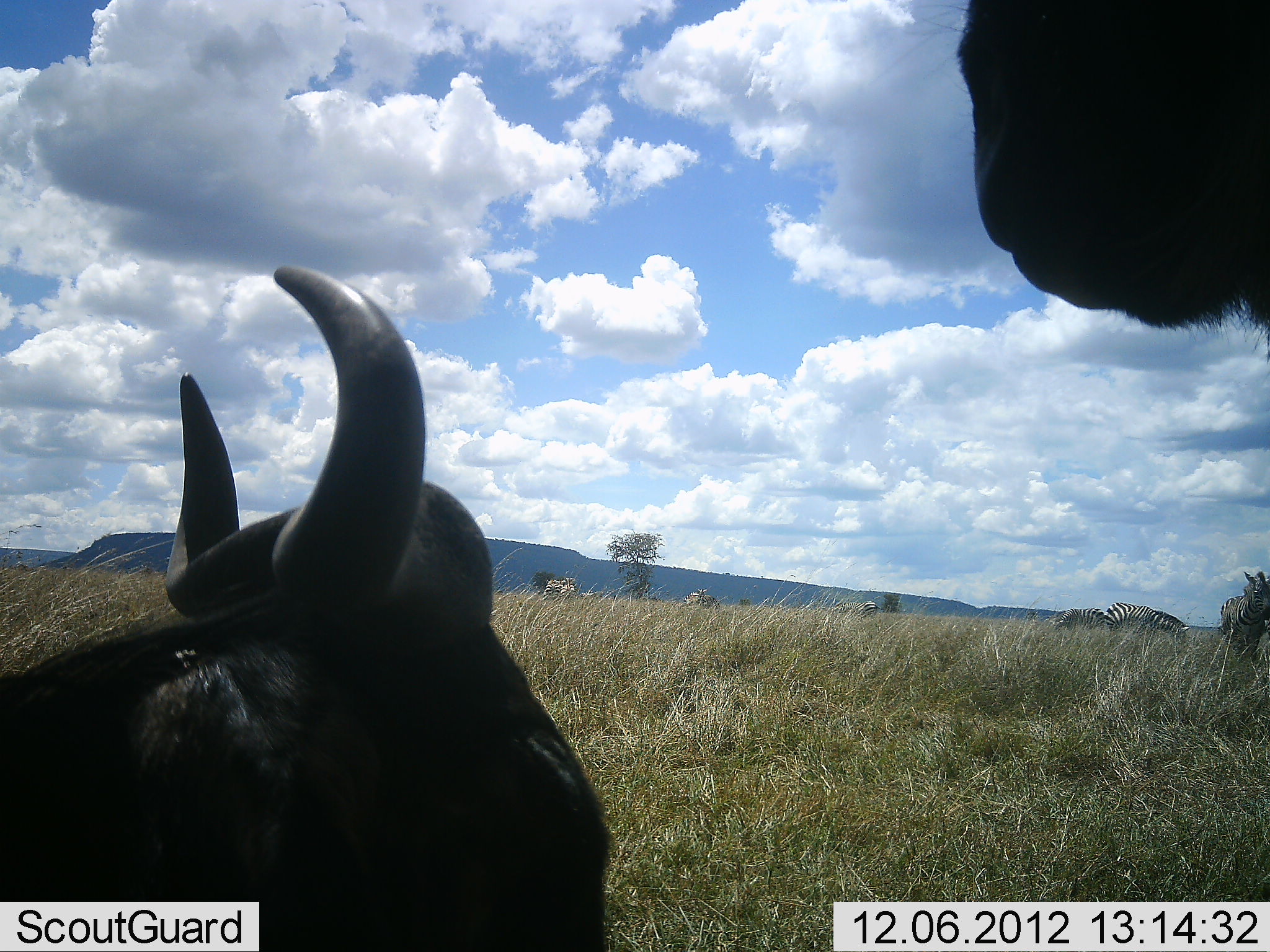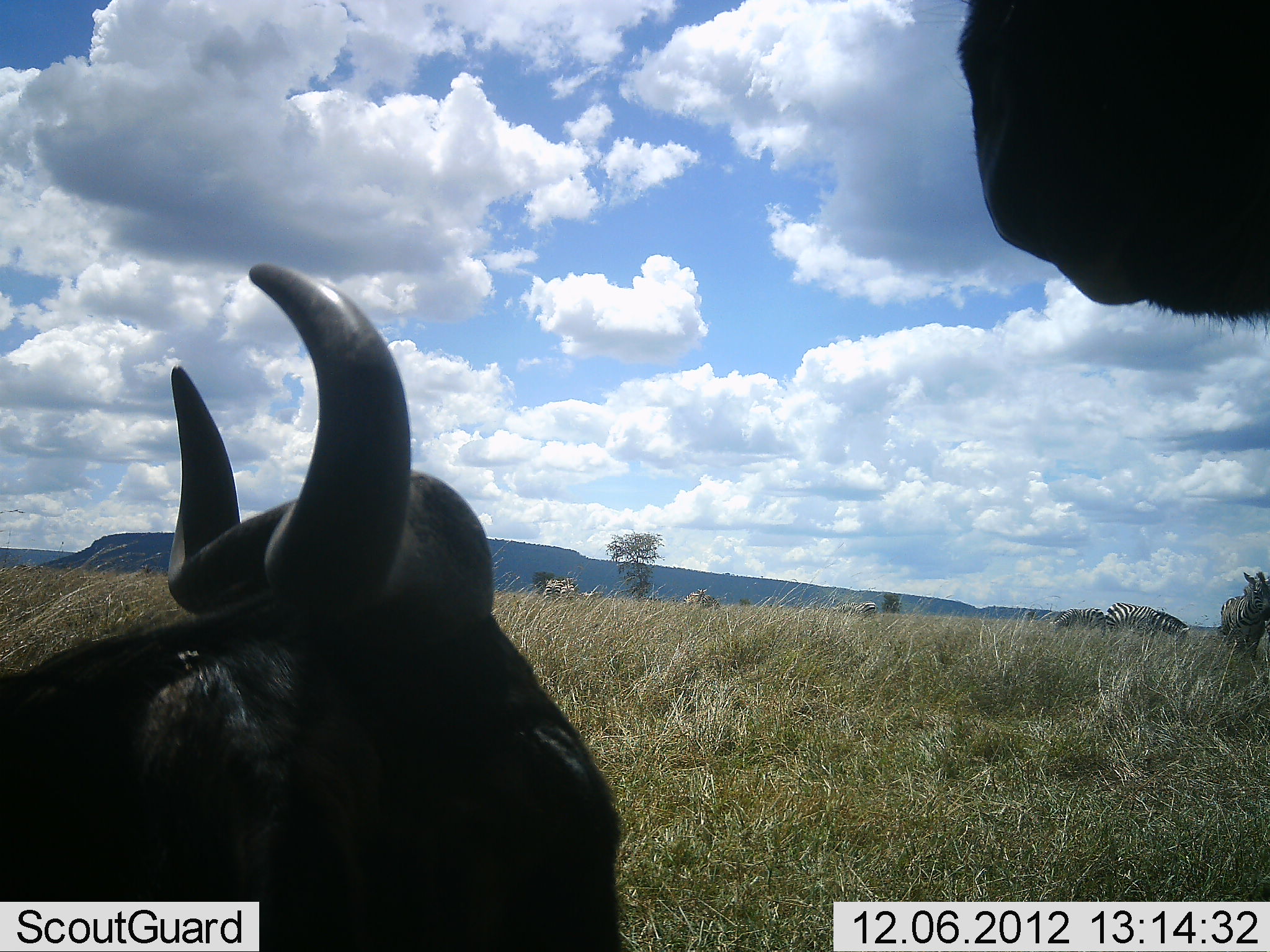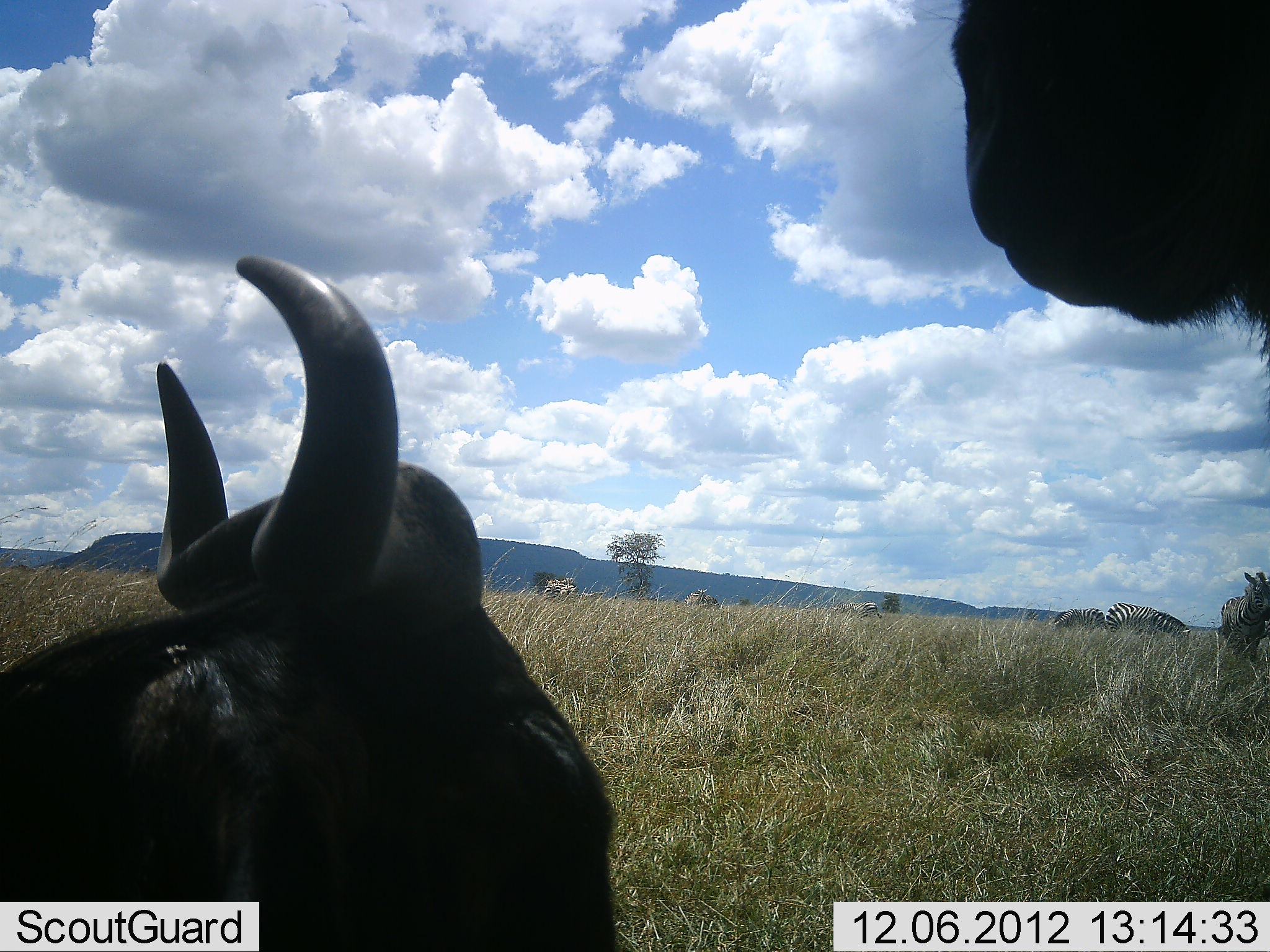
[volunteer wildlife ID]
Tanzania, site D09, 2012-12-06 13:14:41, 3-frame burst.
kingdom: Animalia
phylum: Chordata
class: Mammalia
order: Artiodactyla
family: Bovidae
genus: Connochaetes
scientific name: Connochaetes taurinus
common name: blue wildebeest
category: wildebeest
Wildebeest (blue wildebeest) (Connochaetes taurinus), count 2. Behavior (volunteer vote fractions): standing 74%, resting 79%, moving 5%, interacting 0%. Young present (vote fraction): 0%. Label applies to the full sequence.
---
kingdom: Animalia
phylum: Chordata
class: Mammalia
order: Perissodactyla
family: Equidae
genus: Equus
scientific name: Equus quagga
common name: plains zebra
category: zebra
Zebra (plains zebra) (Equus quagga), count 4. Behavior (volunteer vote fractions): standing 79%, resting 0%, moving 7%, interacting 0%. Young present (vote fraction): 0%. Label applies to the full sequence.